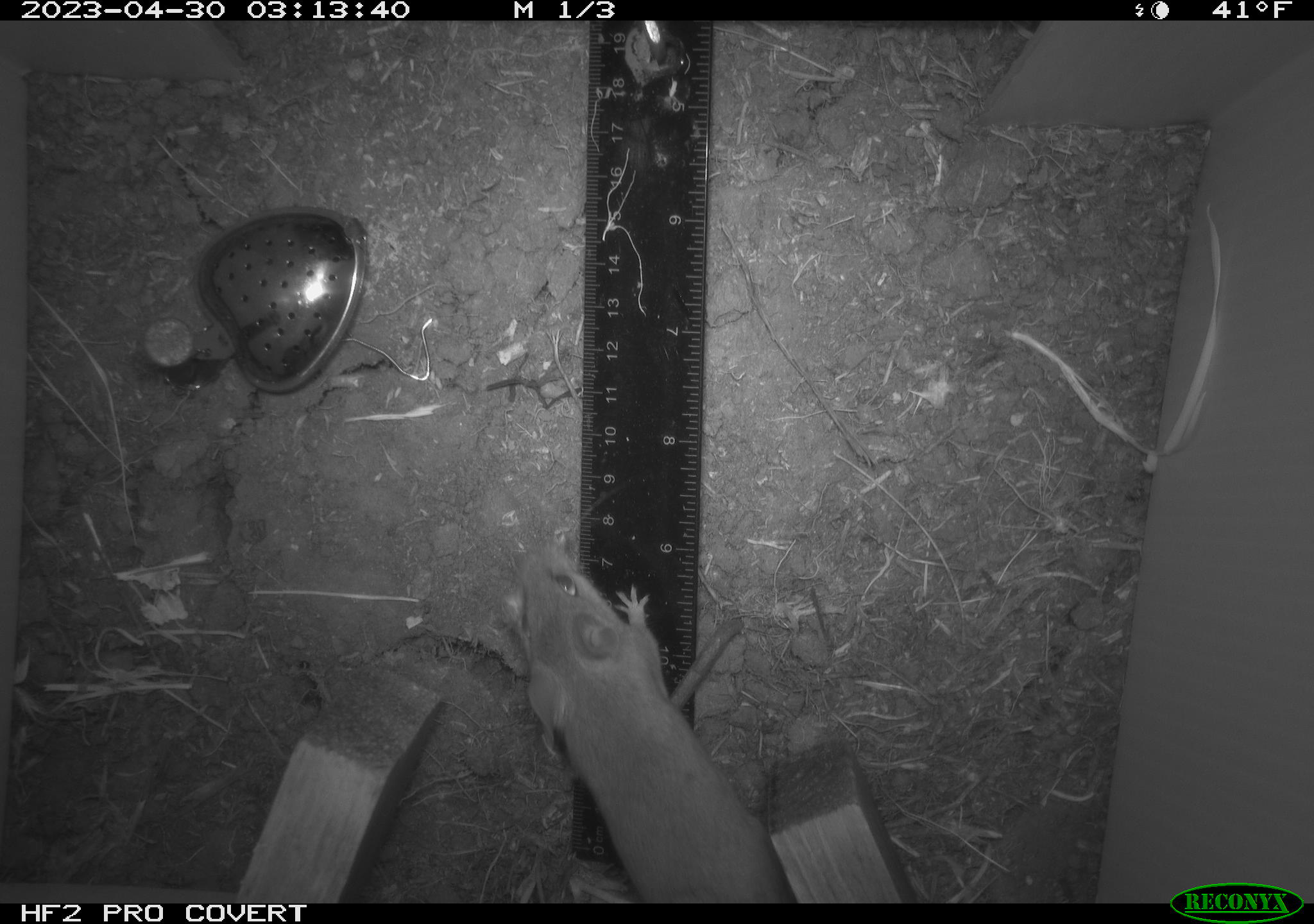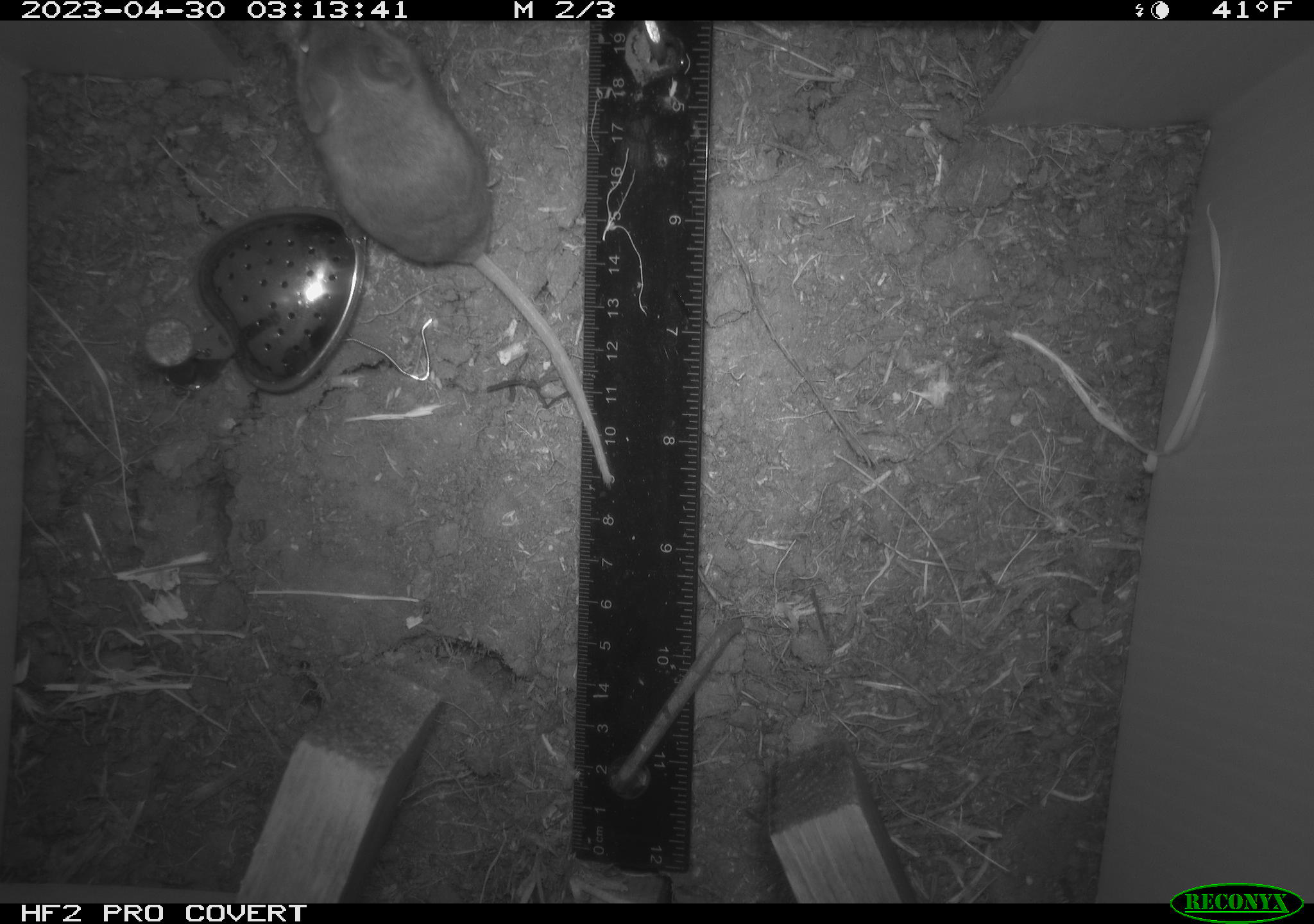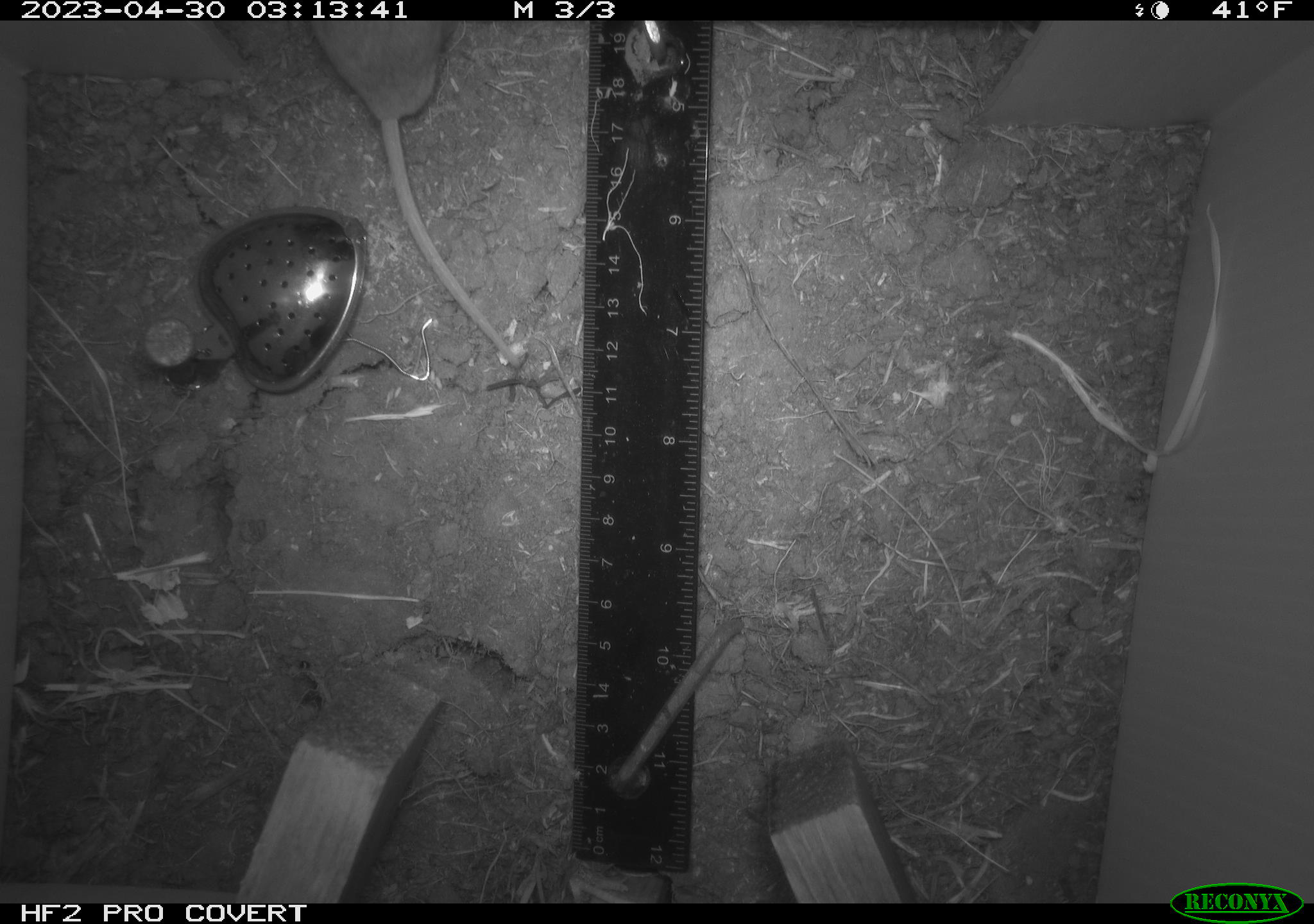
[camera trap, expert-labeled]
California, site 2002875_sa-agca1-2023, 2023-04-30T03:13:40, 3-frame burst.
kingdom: Animalia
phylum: Chordata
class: Mammalia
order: Rodentia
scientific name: Rodentia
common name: mouse species